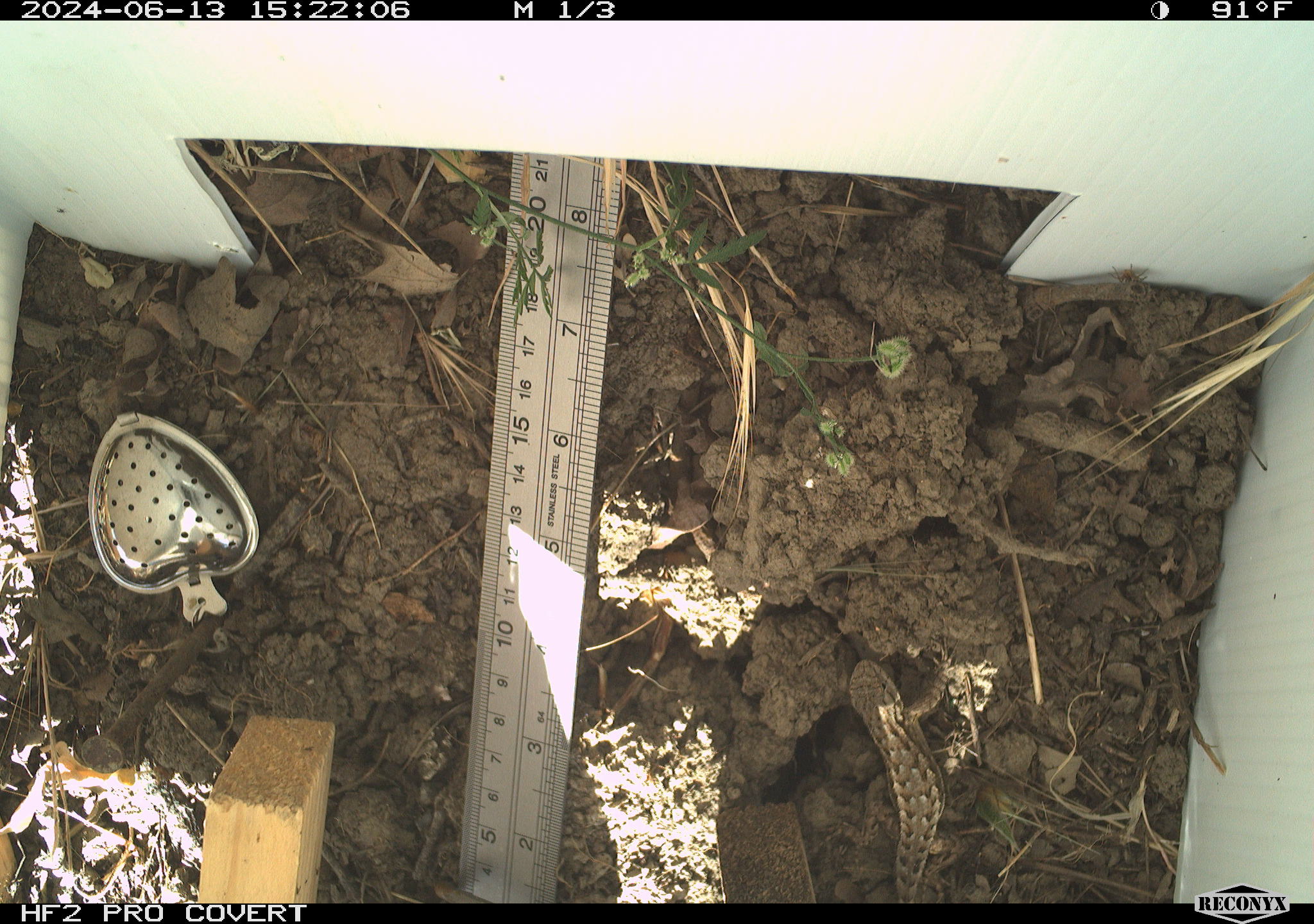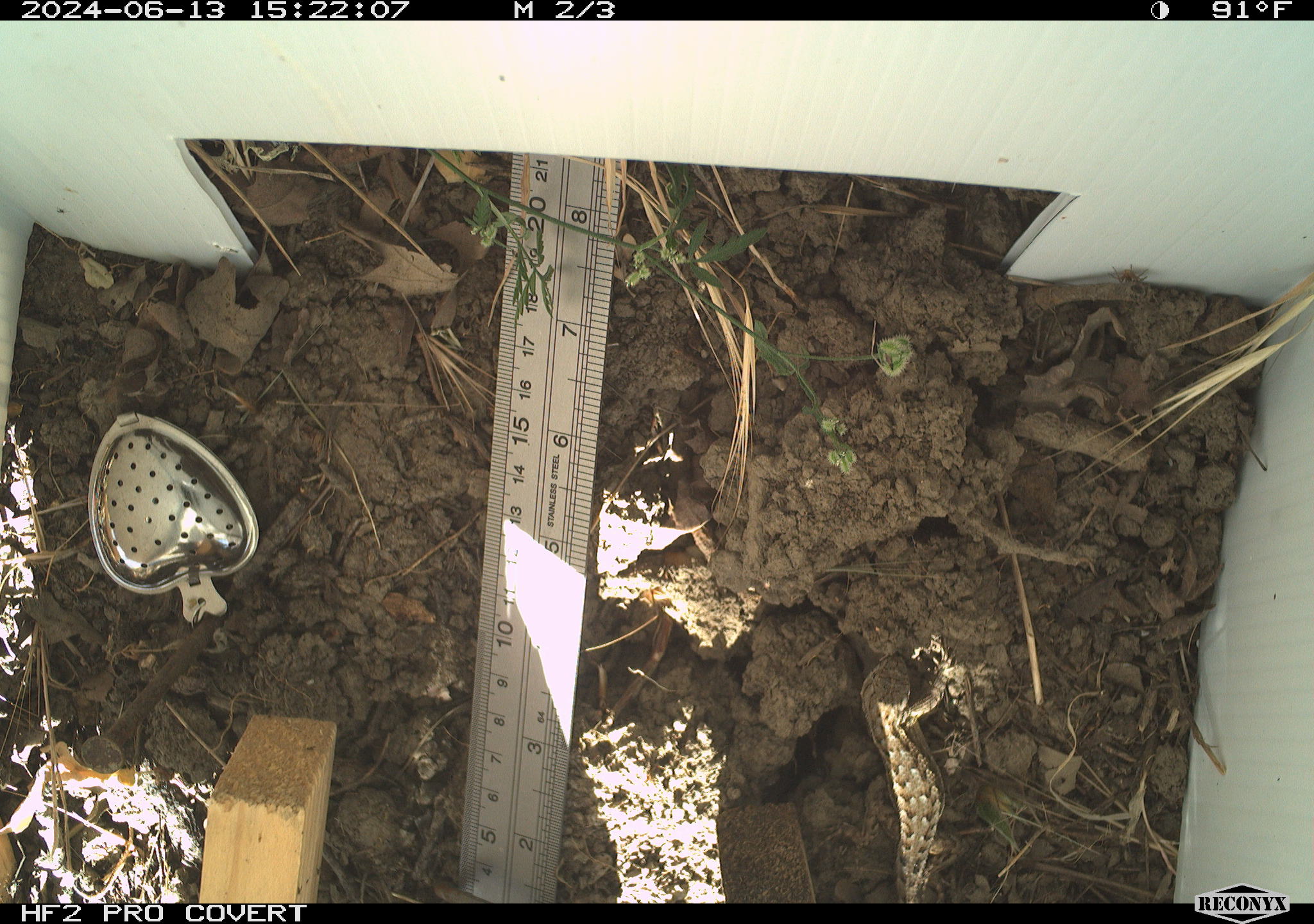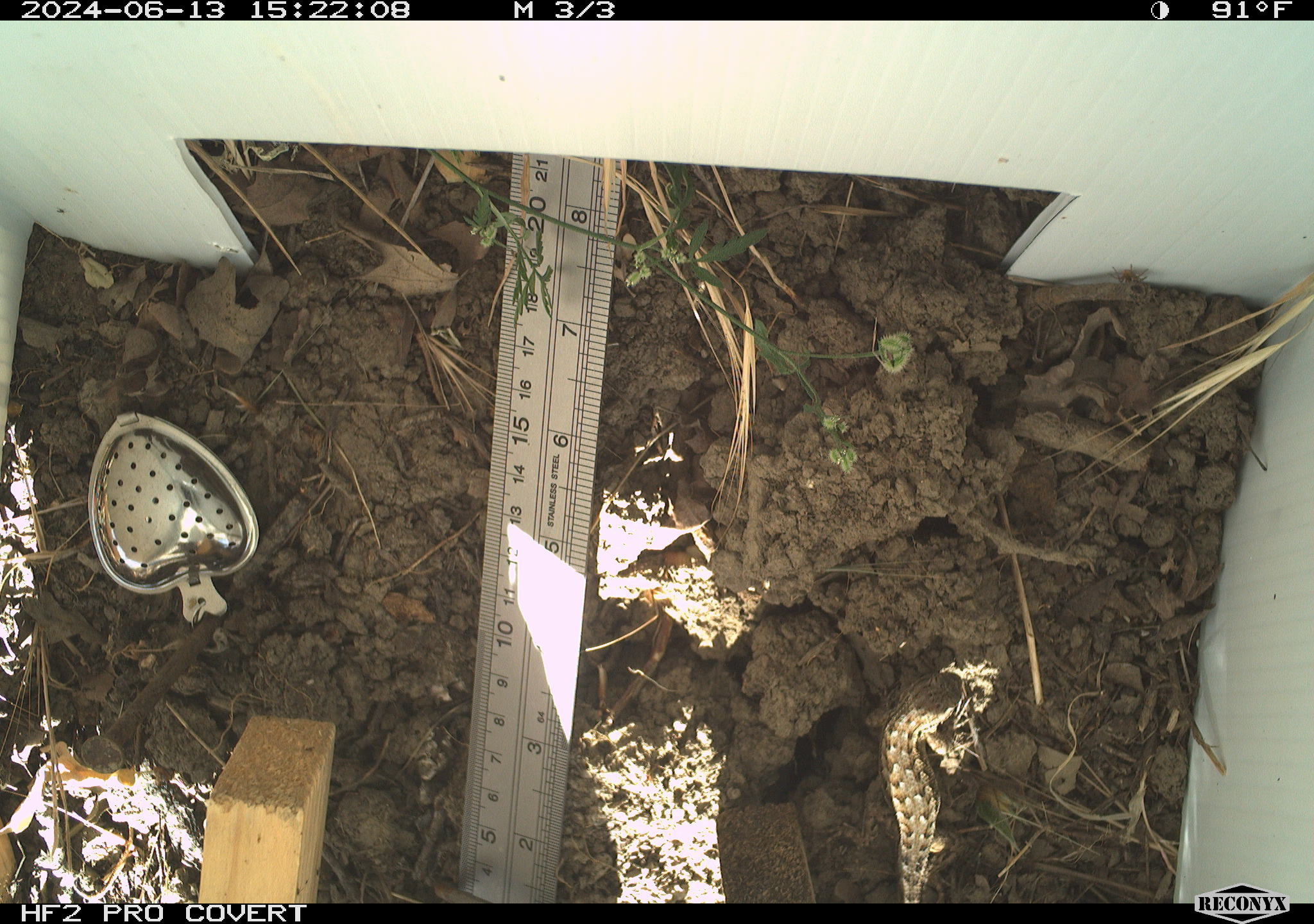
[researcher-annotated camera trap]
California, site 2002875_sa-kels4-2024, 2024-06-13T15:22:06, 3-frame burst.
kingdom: Animalia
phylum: Chordata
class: Reptilia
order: Squamata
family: Phrynosomatidae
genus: Sceloporus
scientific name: Sceloporus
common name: spiny lizards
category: sceloporus species